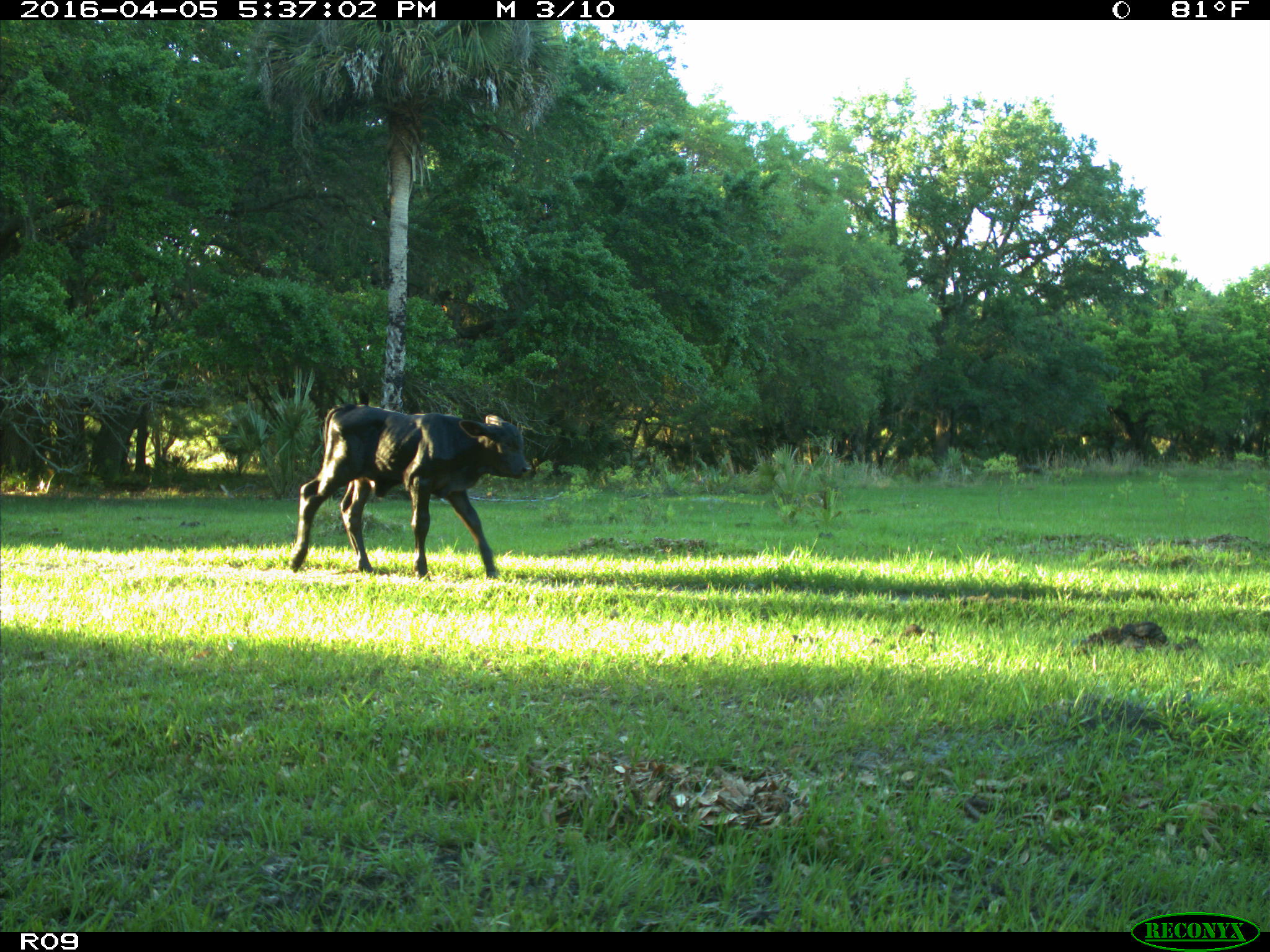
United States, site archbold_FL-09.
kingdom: Animalia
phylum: Chordata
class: Mammalia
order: Artiodactyla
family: Bovidae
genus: Bos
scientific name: Bos taurus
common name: domestic cow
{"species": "Bos taurus (domestic cow)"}